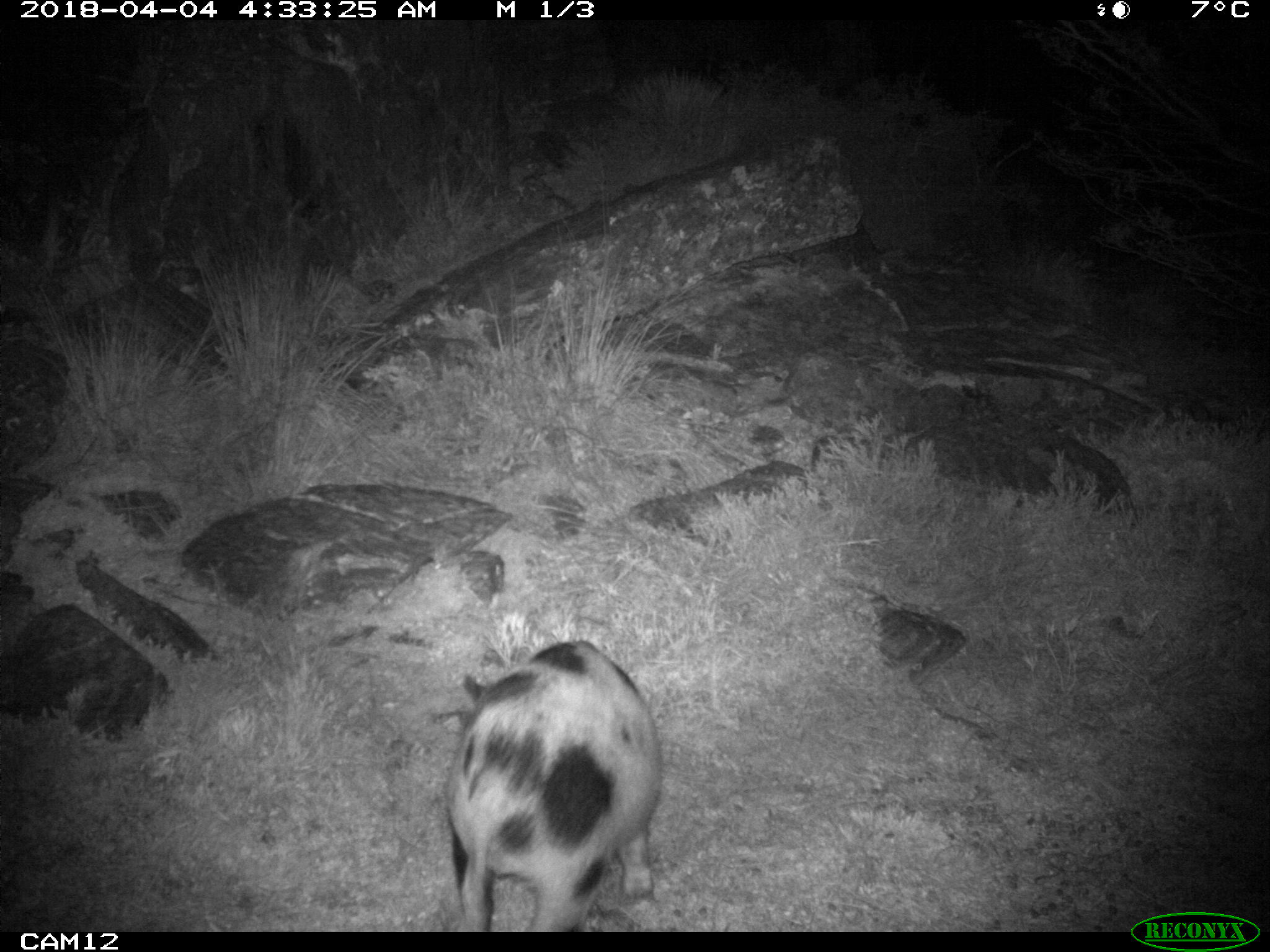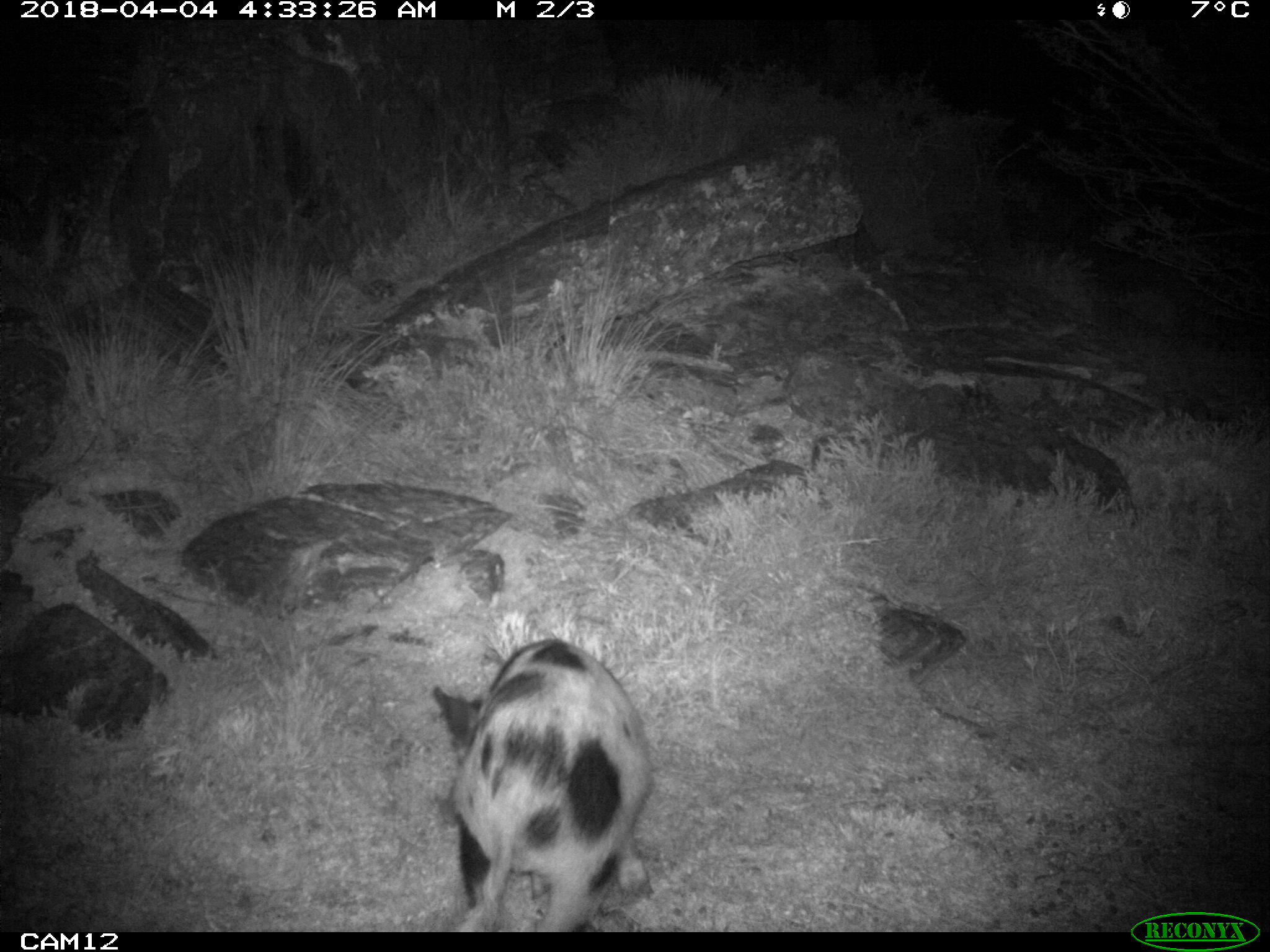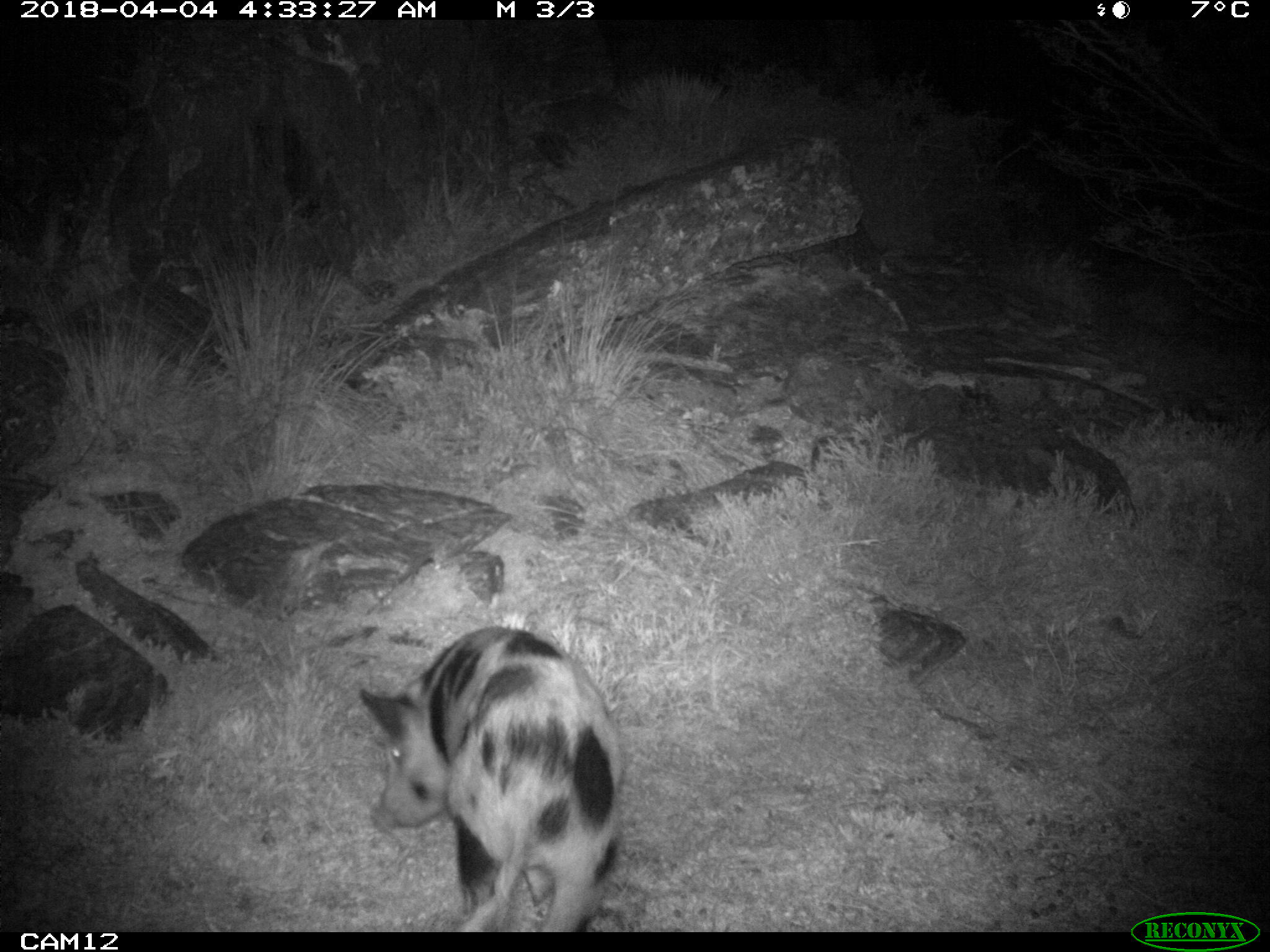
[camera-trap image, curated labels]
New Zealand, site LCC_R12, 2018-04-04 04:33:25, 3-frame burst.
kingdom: Animalia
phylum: Chordata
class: Mammalia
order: Artiodactyla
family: Suidae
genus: Sus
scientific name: Sus scrofa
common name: pig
Pig (Sus scrofa).